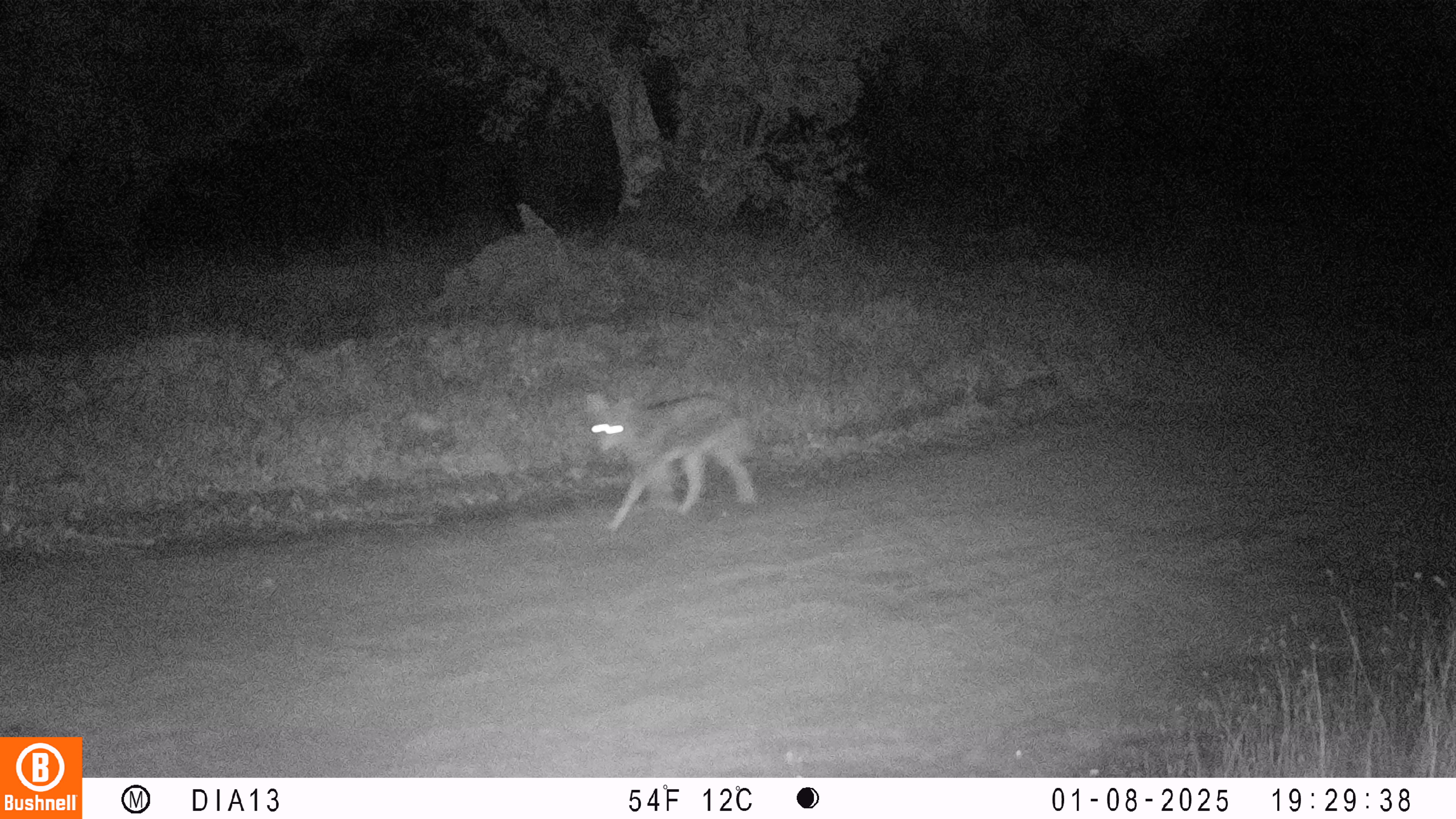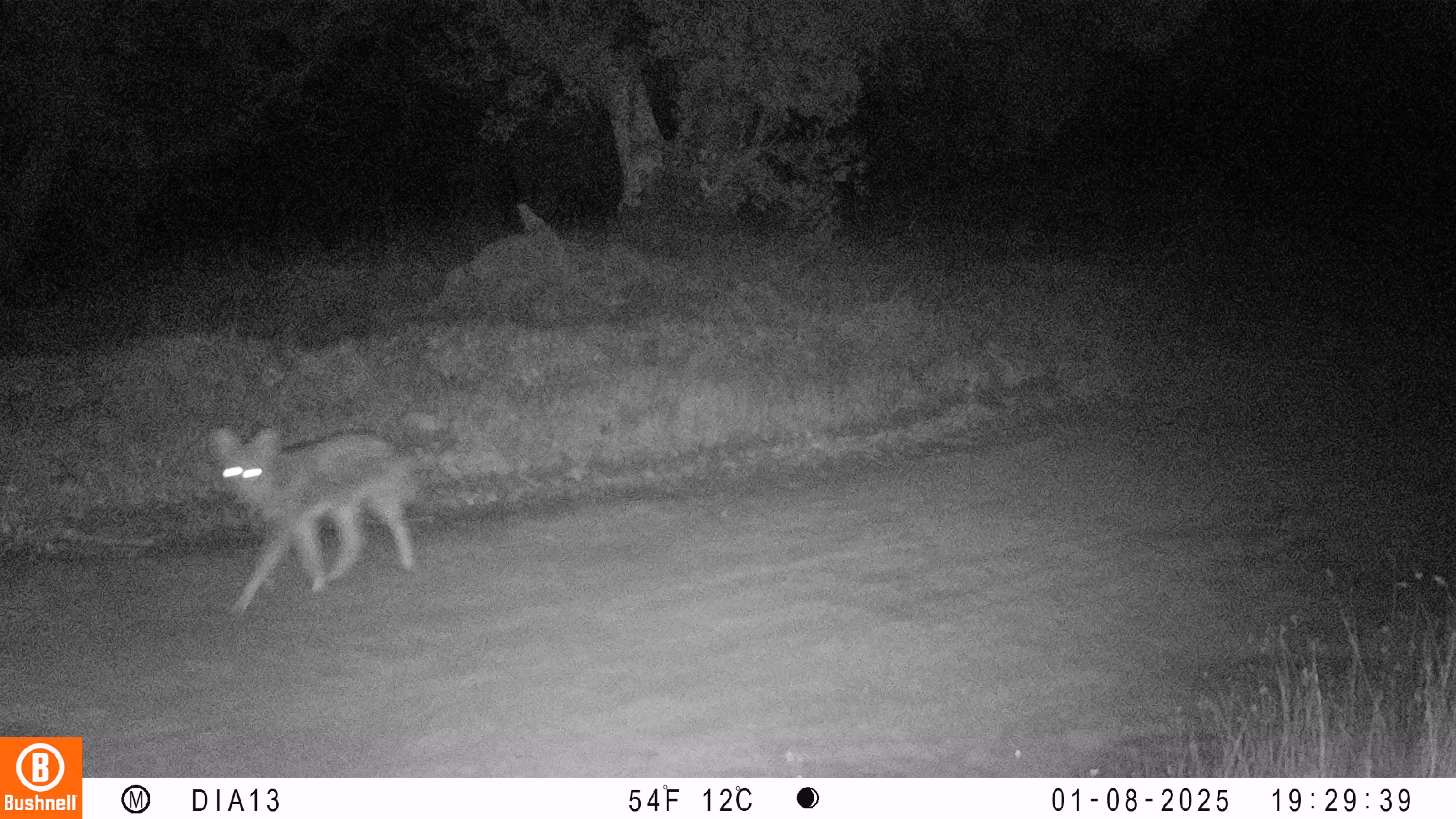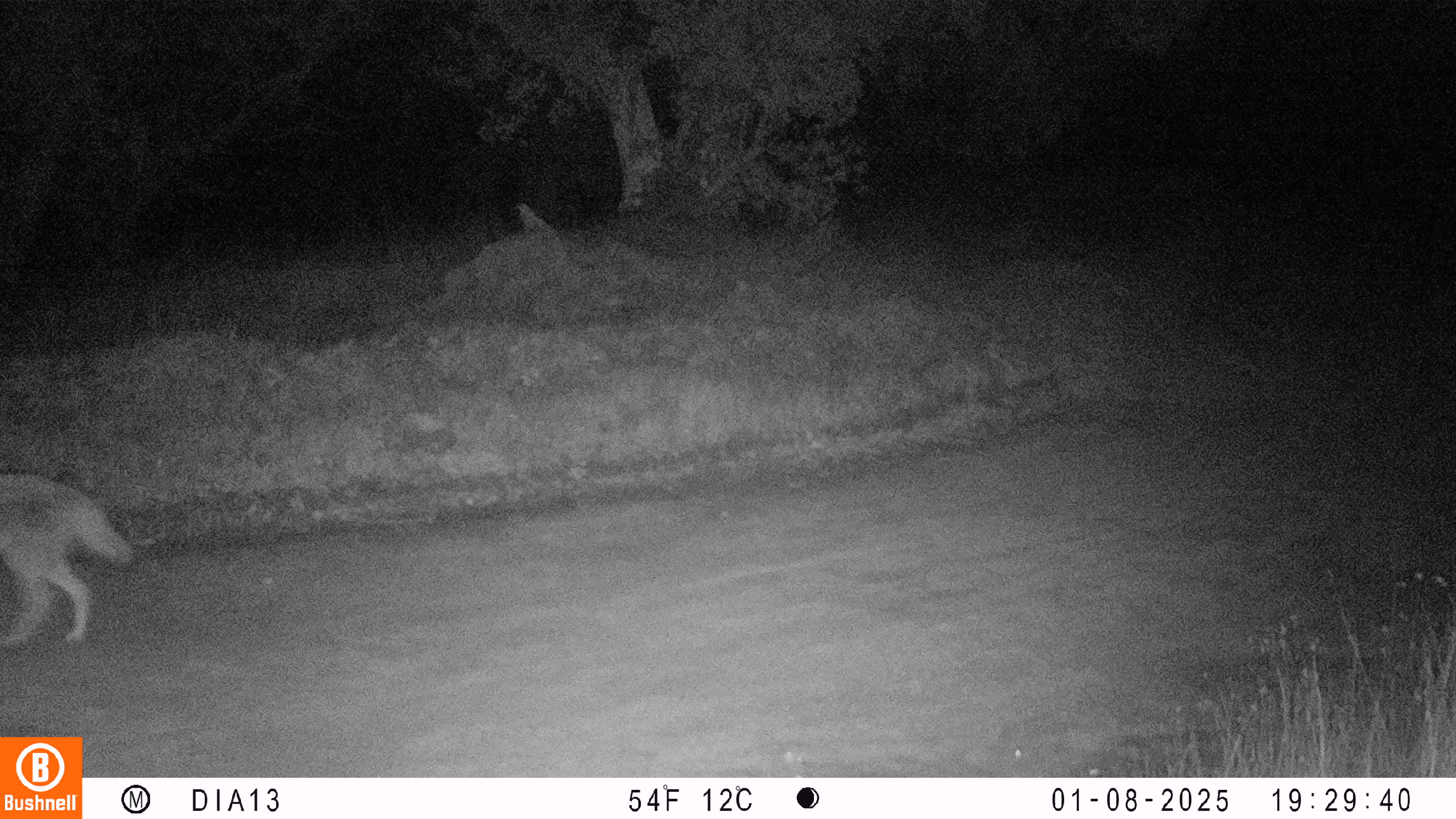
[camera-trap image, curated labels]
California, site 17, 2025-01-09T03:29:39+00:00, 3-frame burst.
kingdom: Animalia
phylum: Chordata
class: Mammalia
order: Carnivora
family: Canidae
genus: Canis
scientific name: Canis latrans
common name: coyote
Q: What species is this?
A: Coyote (Canis latrans).